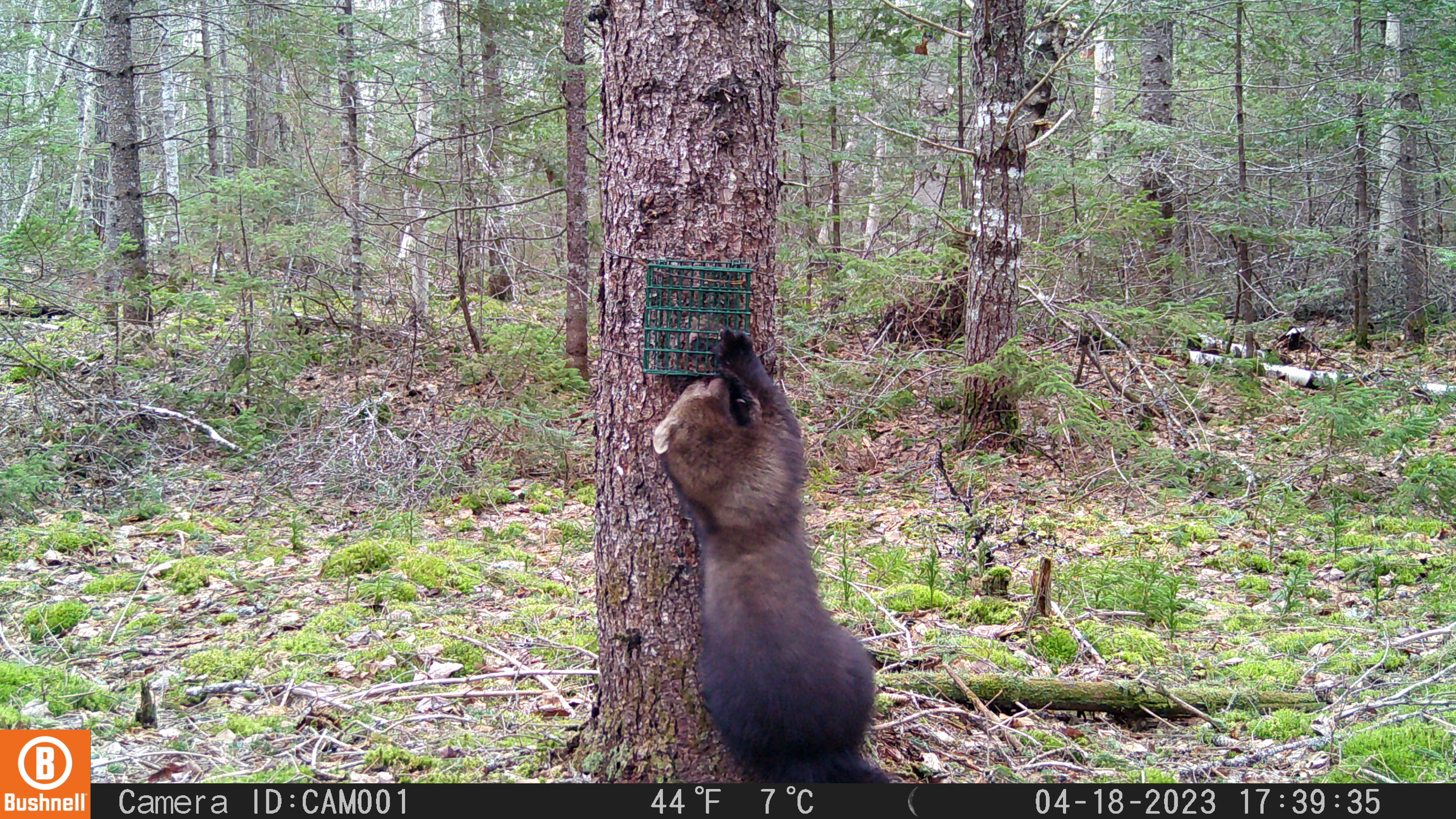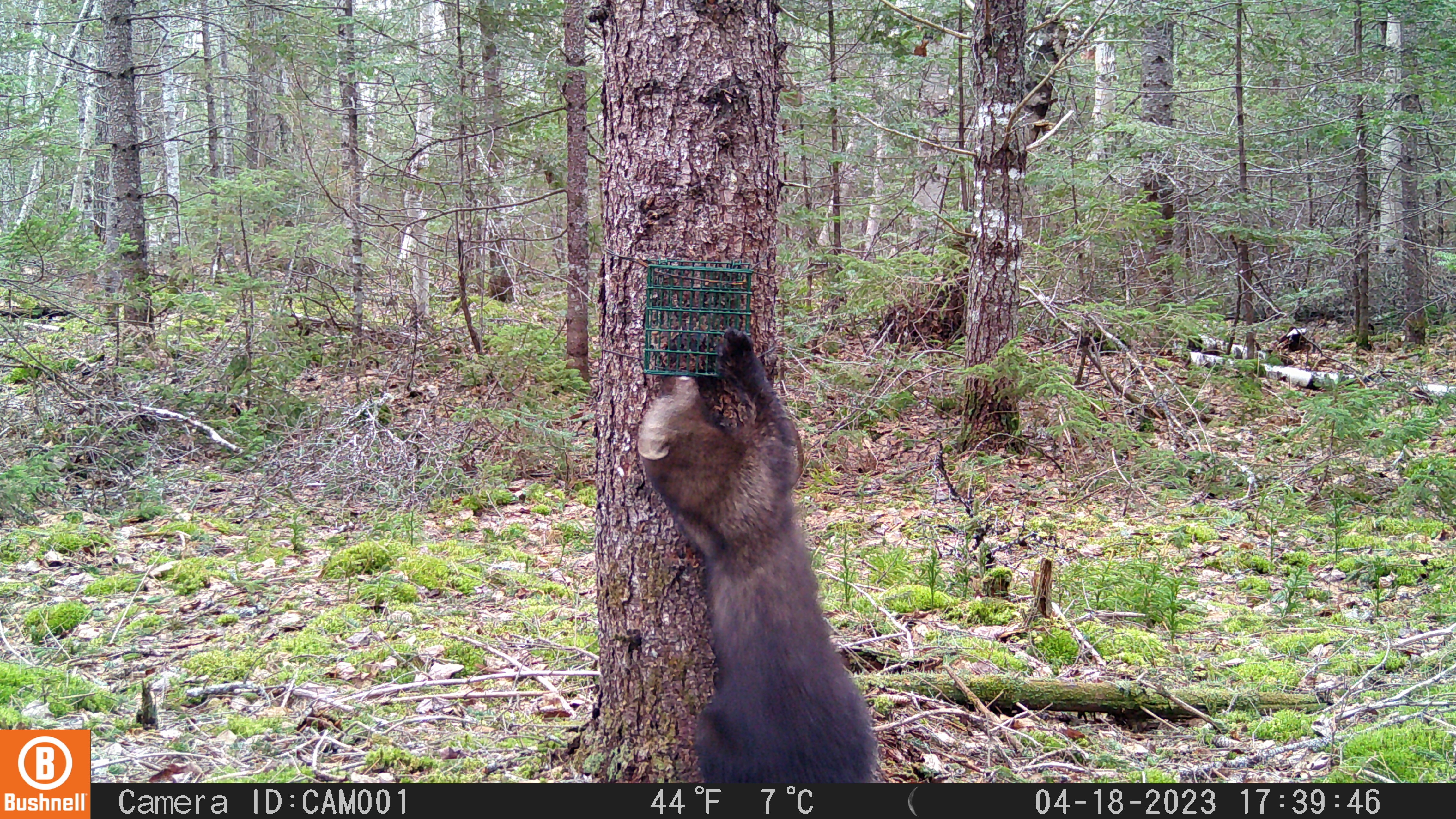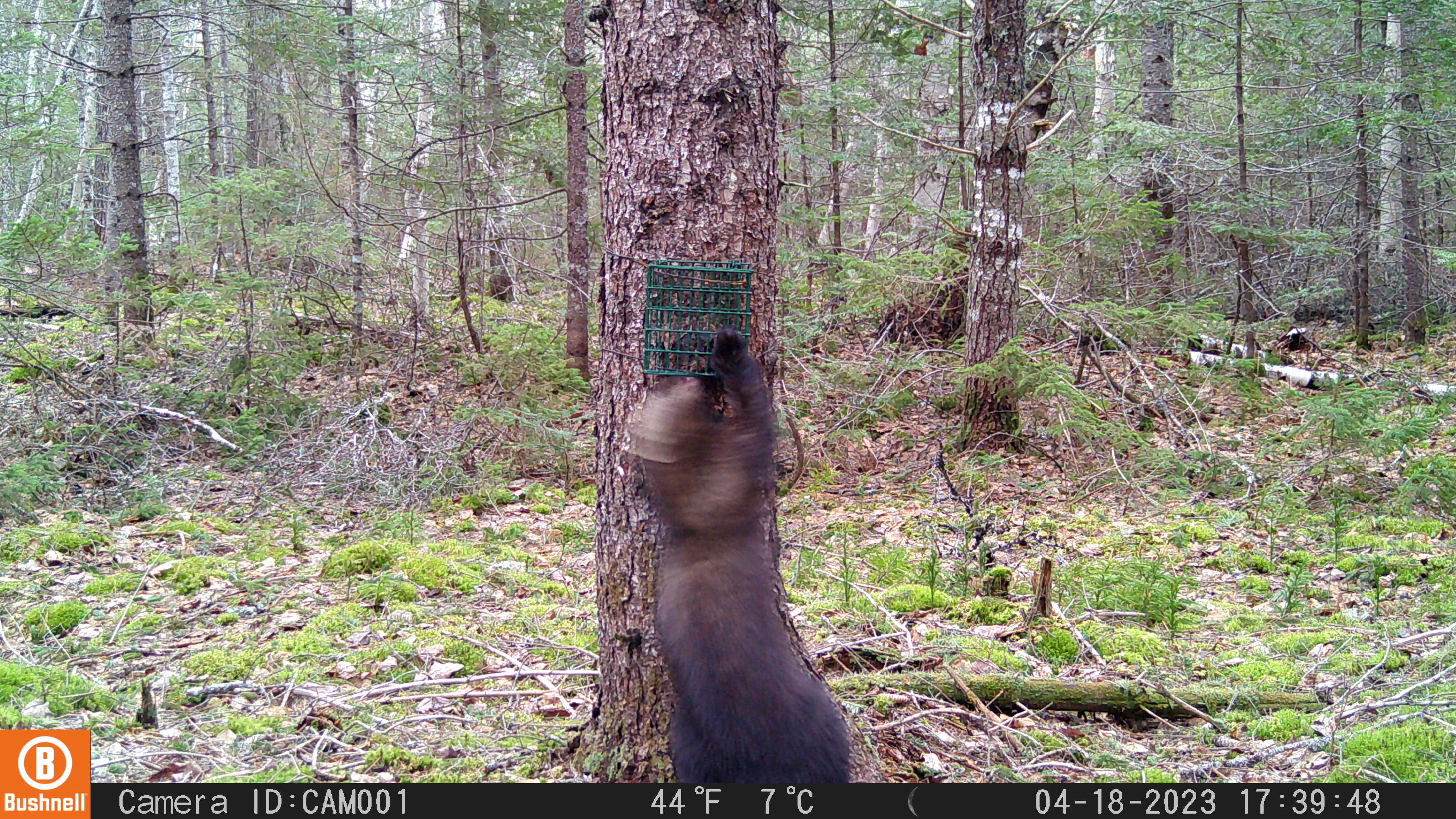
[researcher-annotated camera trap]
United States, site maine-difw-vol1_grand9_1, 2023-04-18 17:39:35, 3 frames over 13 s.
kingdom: Animalia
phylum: Chordata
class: Mammalia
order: Carnivora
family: Mustelidae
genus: Pekania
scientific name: Pekania pennanti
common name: fisher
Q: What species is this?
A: Fisher (Pekania pennanti).